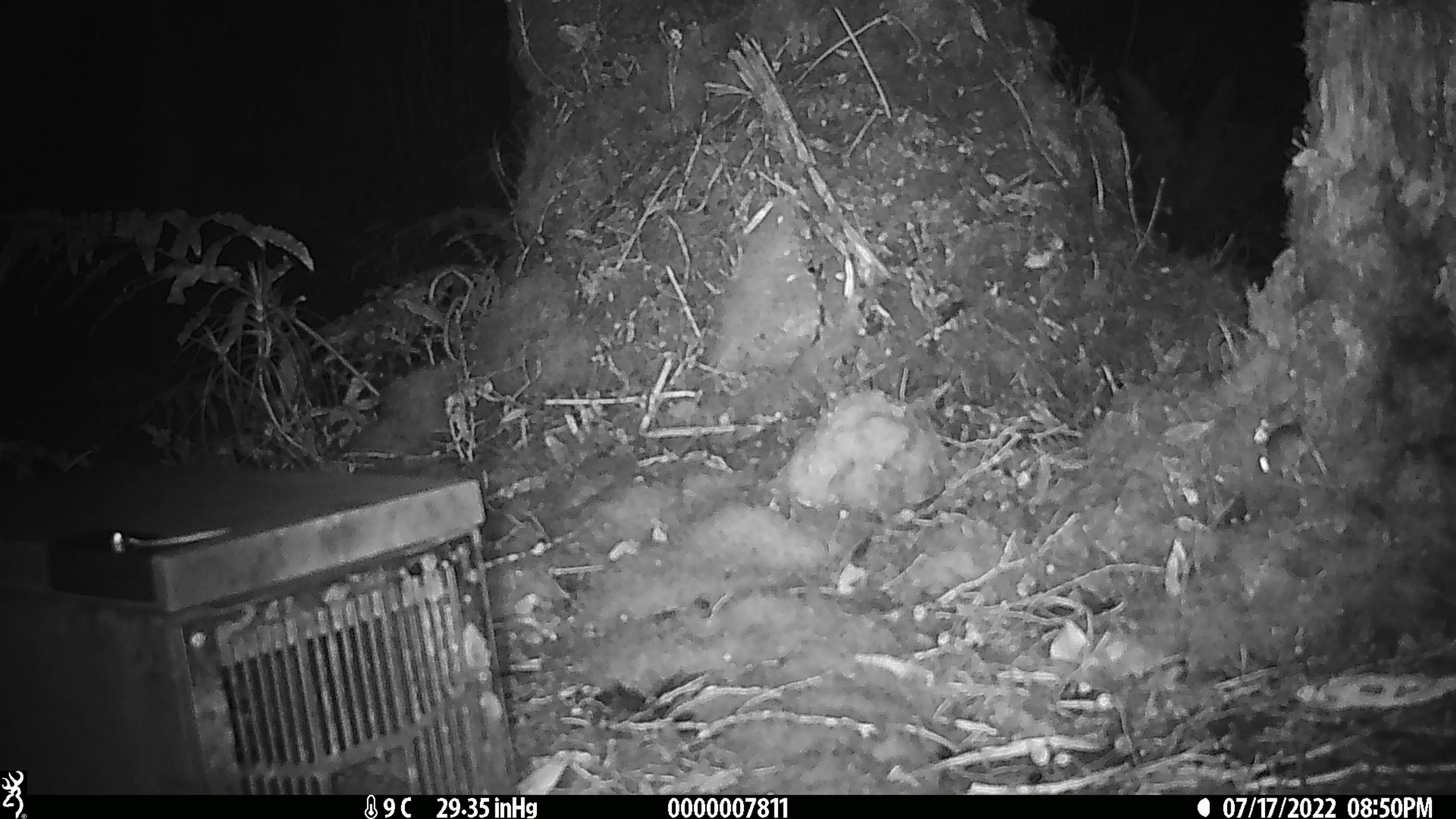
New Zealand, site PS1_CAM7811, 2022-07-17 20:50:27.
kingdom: Animalia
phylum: Chordata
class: Mammalia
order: Rodentia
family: Muridae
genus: Mus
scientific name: Mus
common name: mouse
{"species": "mouse (Mus)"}